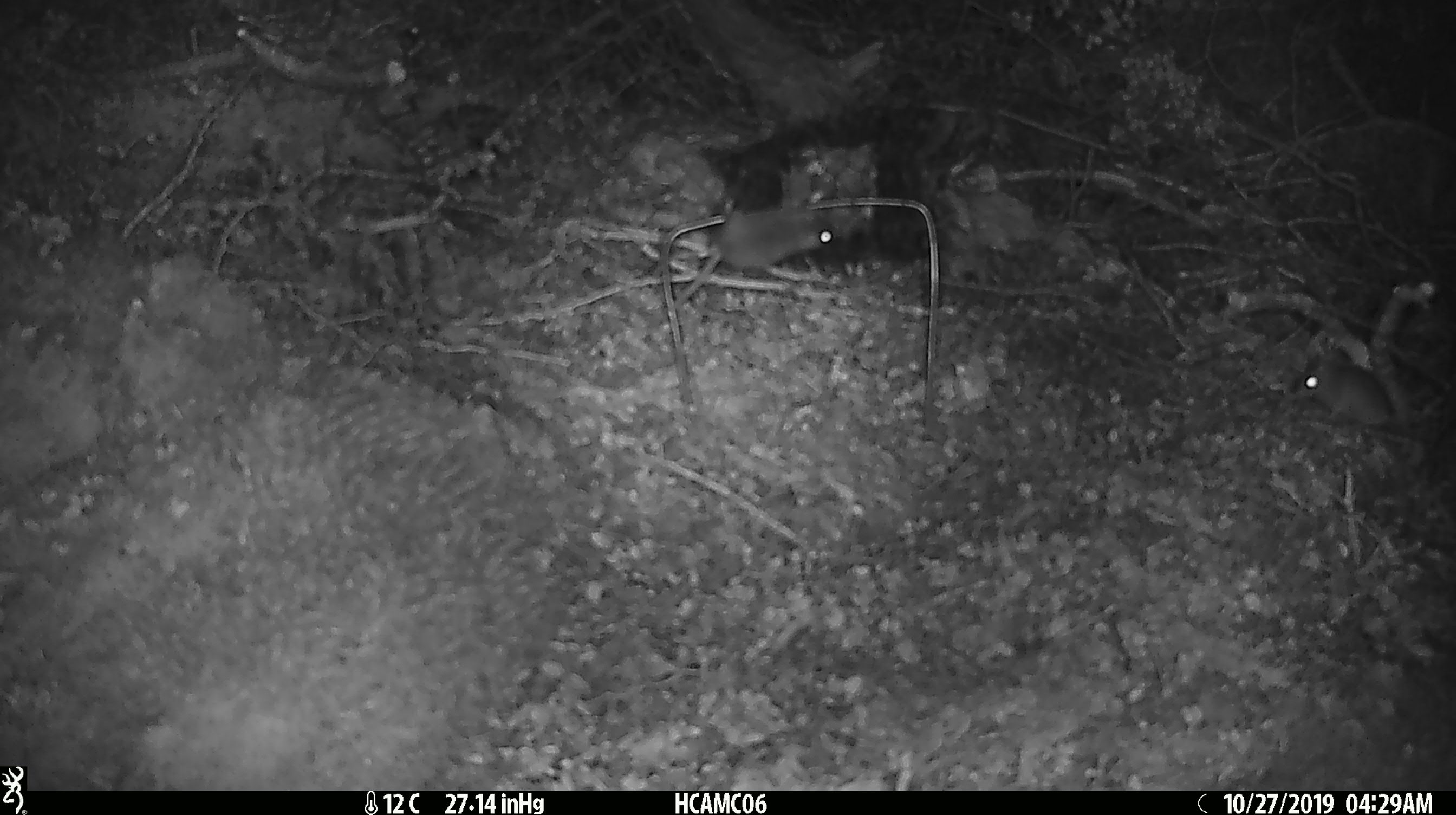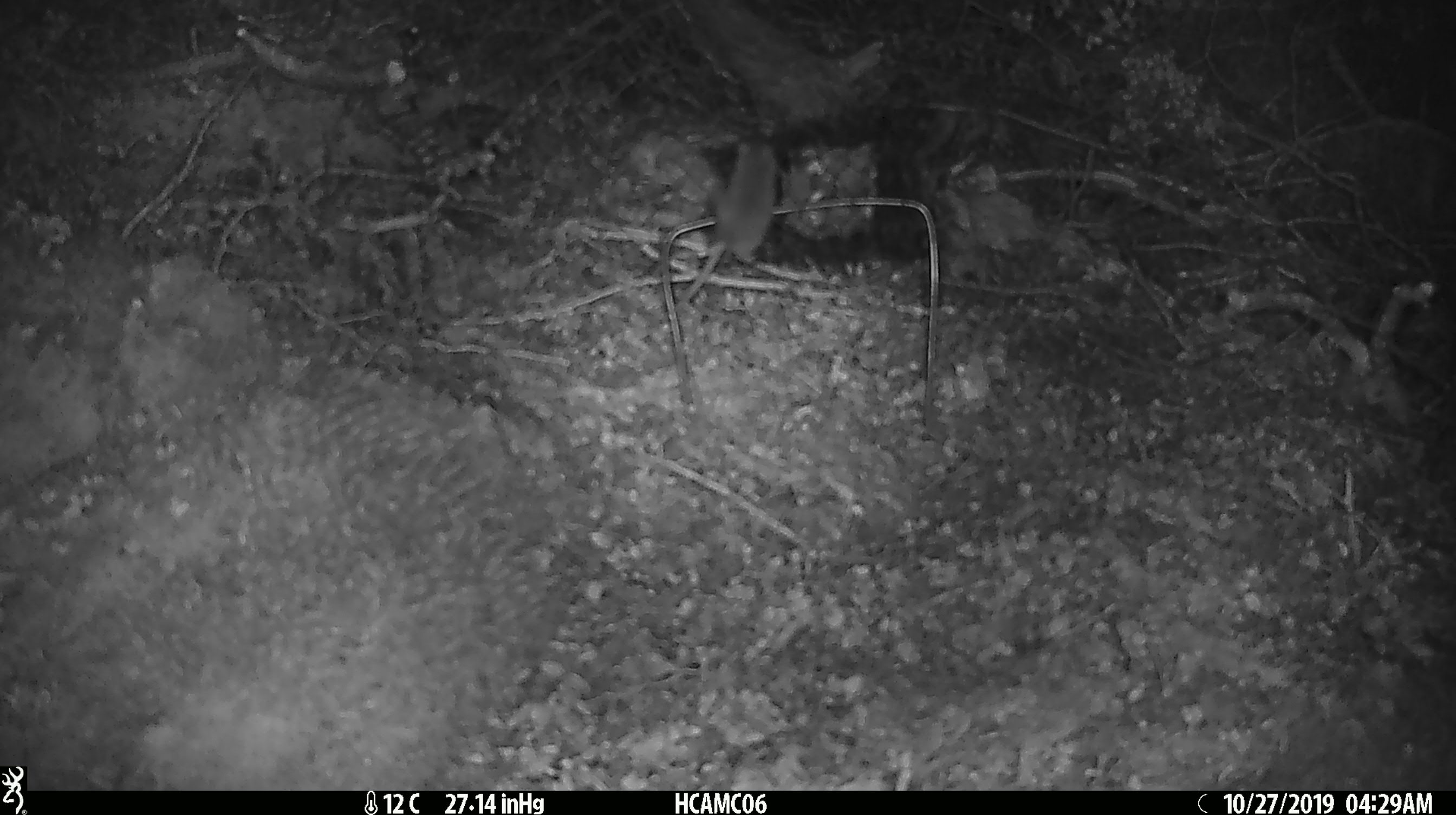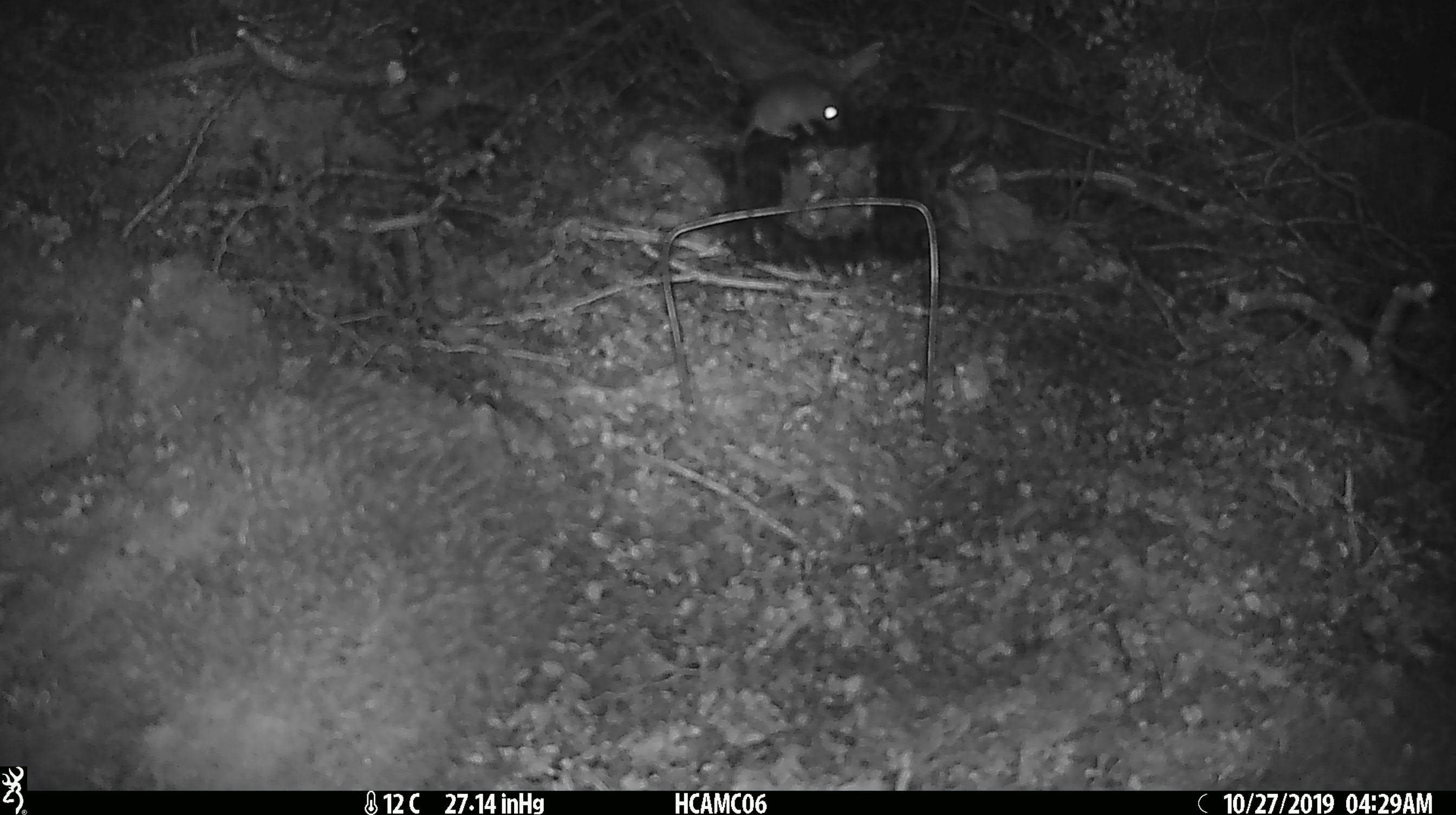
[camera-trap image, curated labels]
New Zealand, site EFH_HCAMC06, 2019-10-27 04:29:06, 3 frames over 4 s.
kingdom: Animalia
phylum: Chordata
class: Mammalia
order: Rodentia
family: Muridae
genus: Mus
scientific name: Mus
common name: mouse